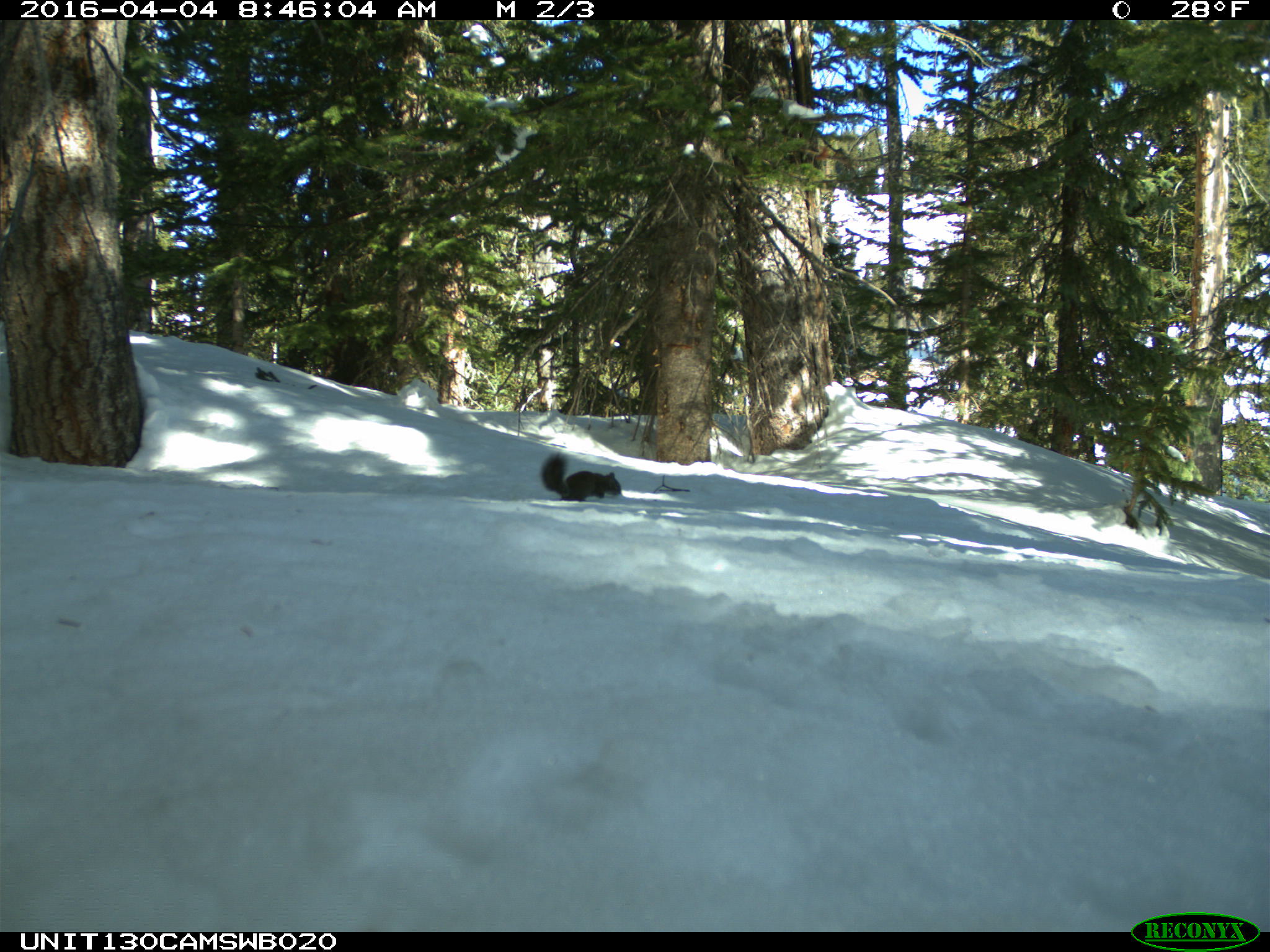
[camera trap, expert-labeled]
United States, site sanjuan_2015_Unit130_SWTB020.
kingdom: Animalia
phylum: Chordata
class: Mammalia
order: Rodentia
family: Sciuridae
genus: Tamiasciurus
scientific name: Tamiasciurus hudsonicus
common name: american red squirrel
Tamiasciurus hudsonicus (american red squirrel).